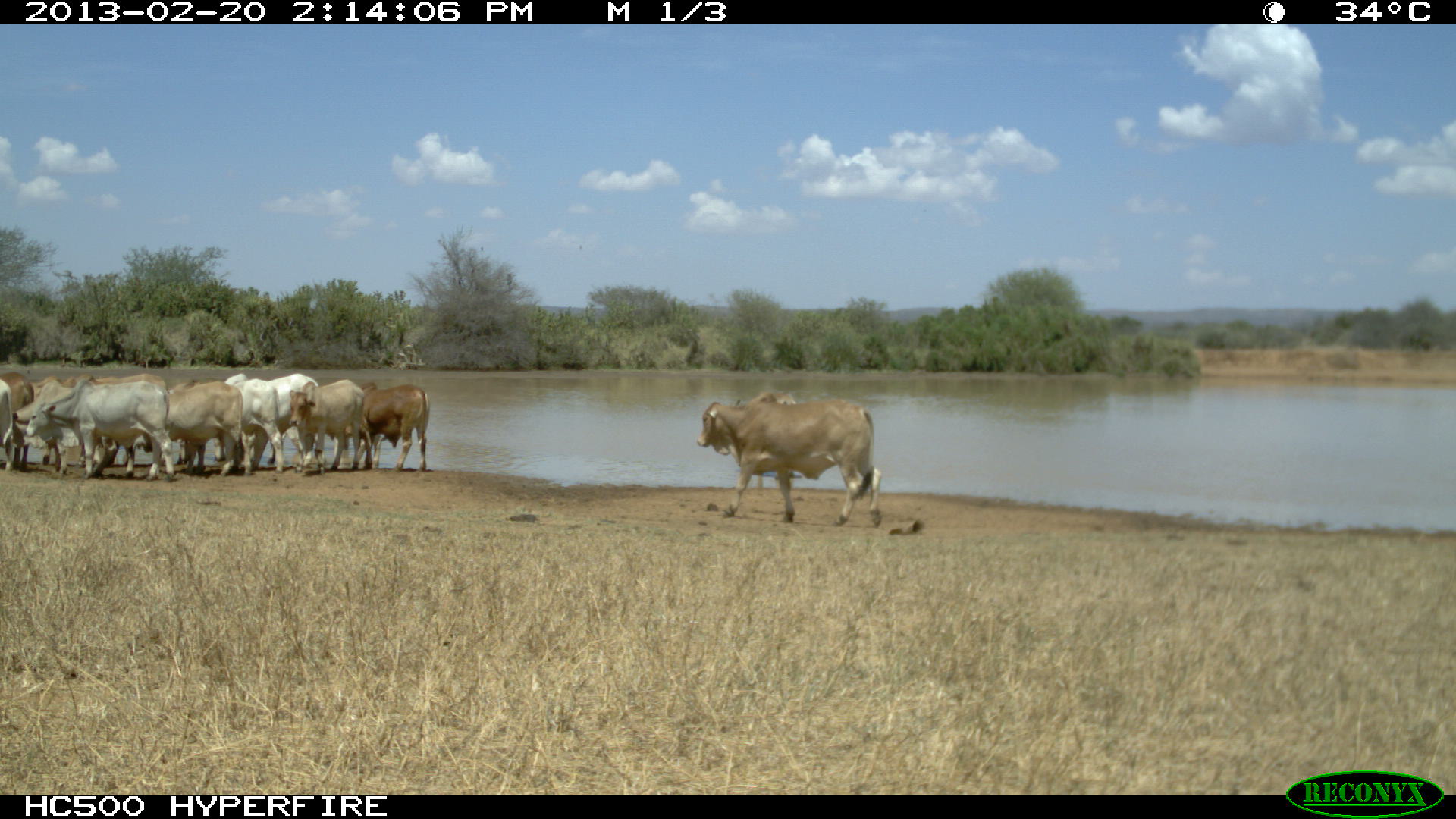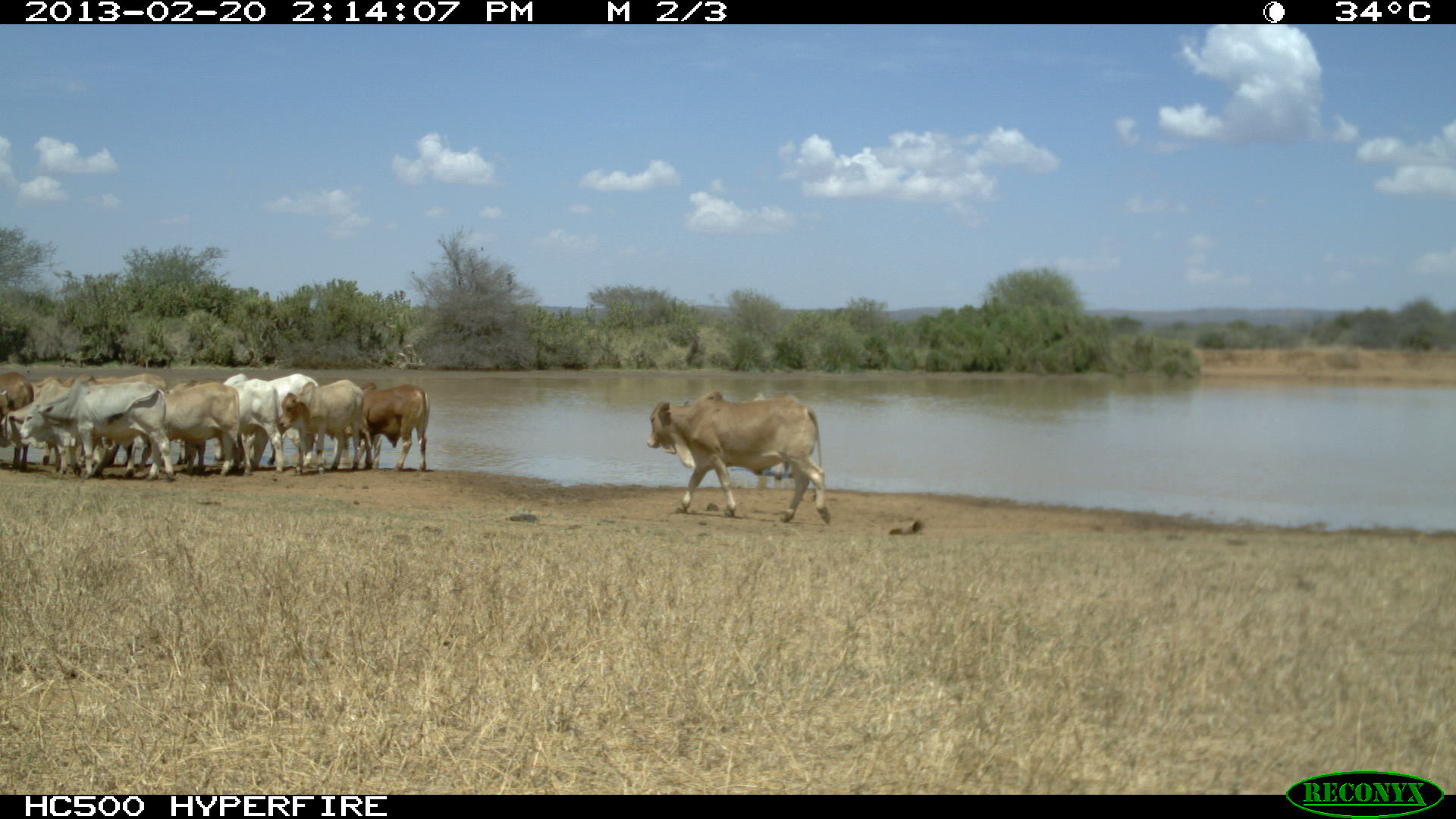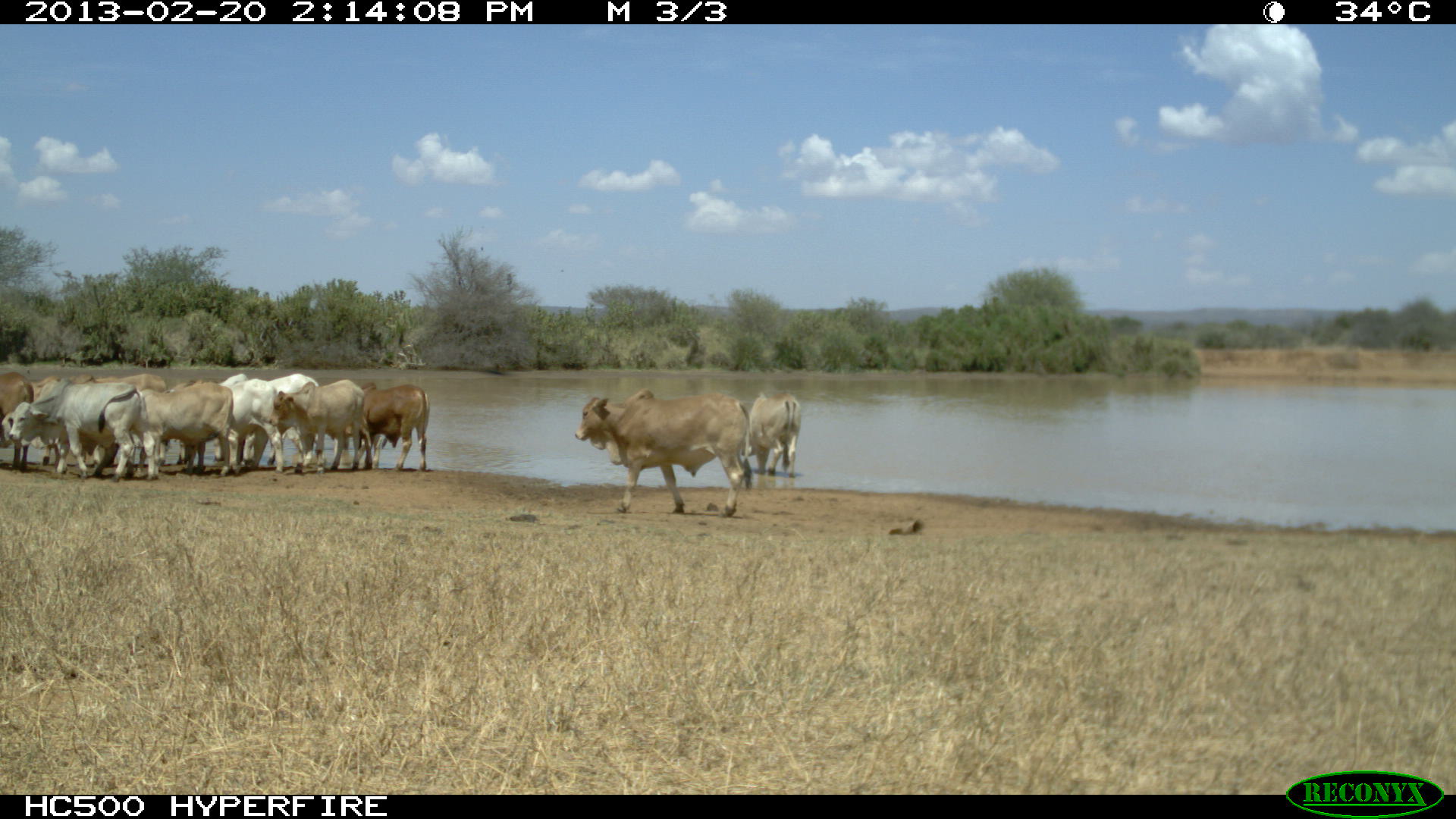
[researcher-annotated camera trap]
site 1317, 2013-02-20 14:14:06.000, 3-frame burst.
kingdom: Animalia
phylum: Chordata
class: Mammalia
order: Artiodactyla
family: Bovidae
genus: Bos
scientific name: Bos taurus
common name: domestic cattle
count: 12